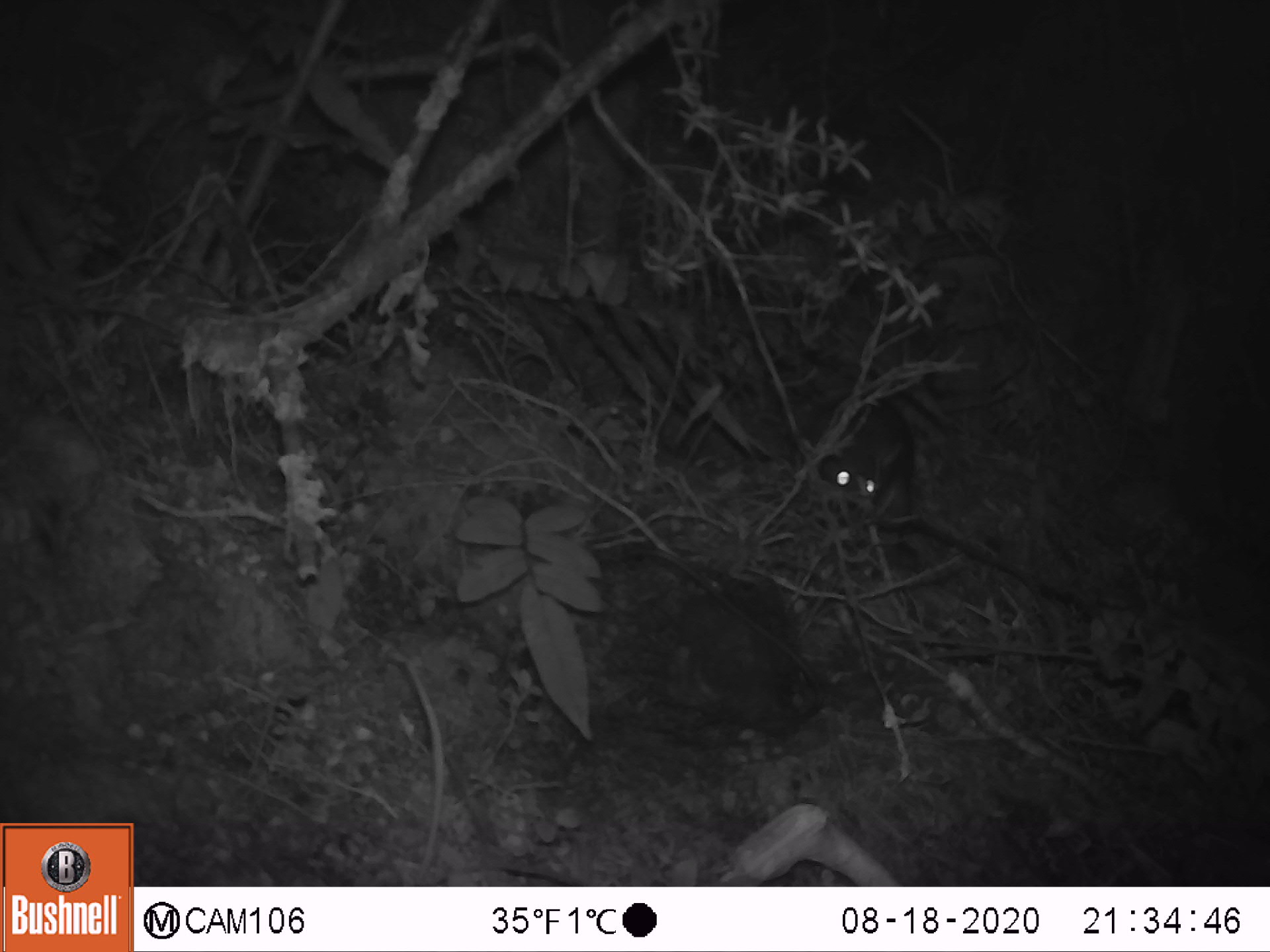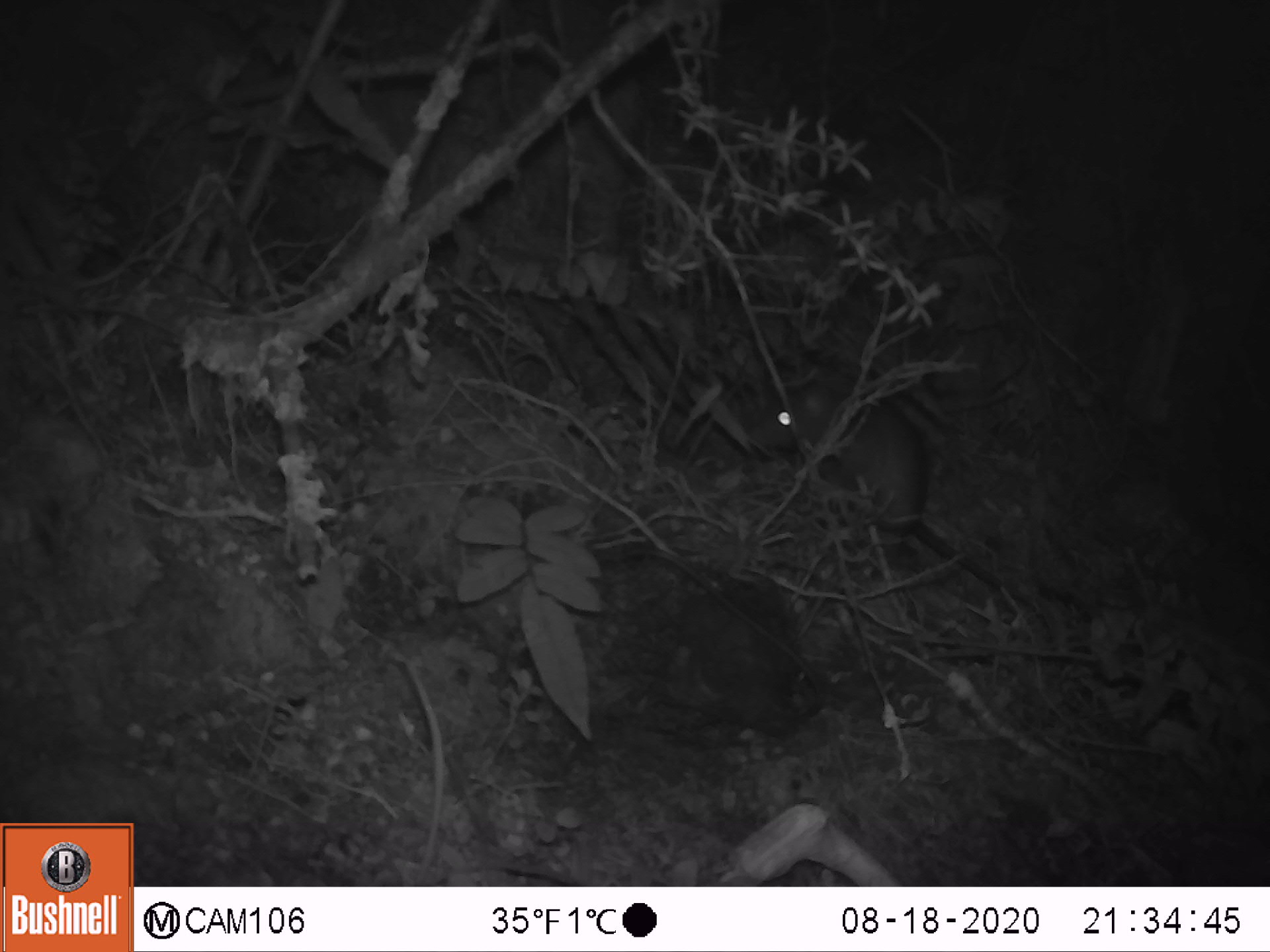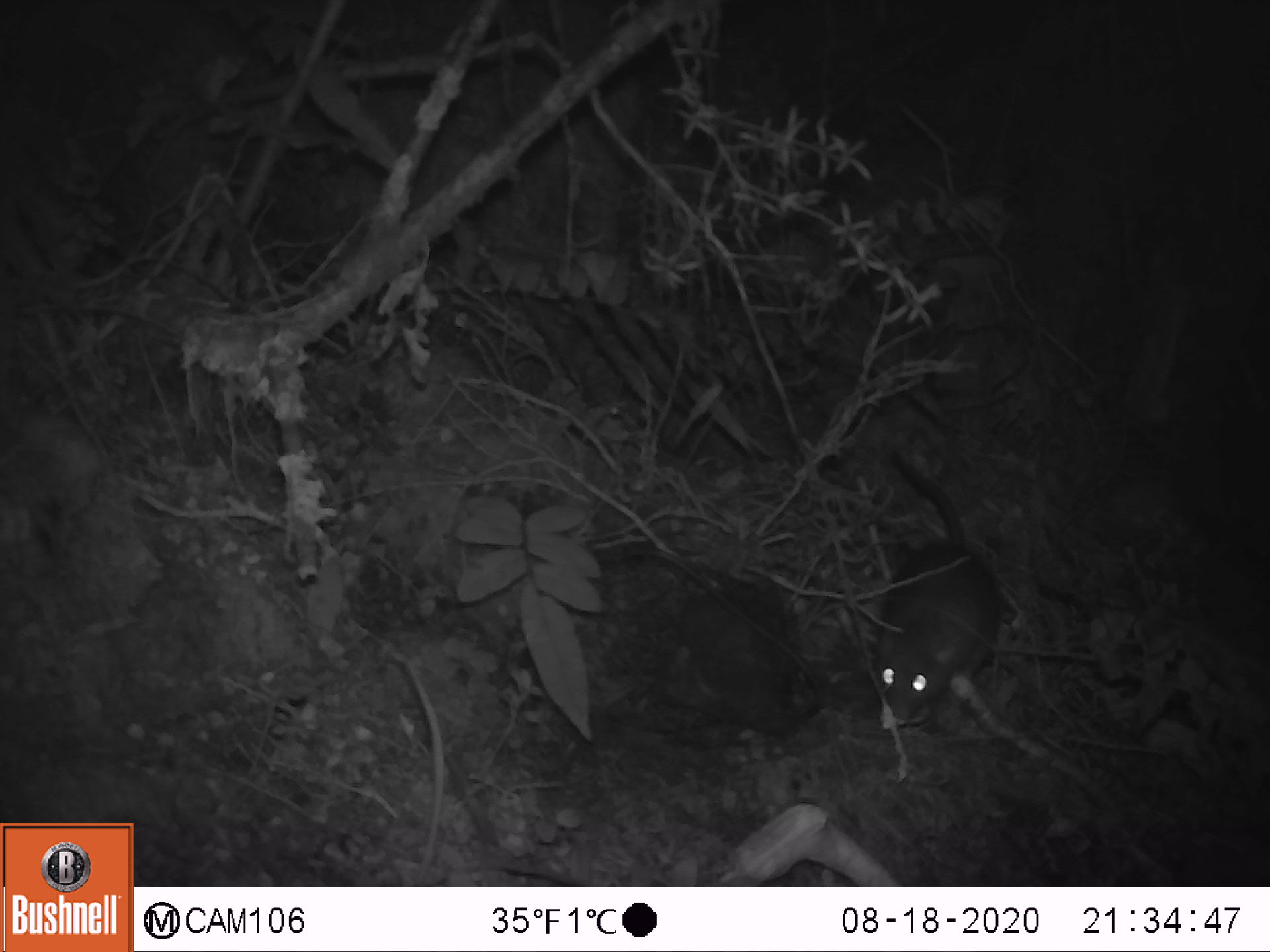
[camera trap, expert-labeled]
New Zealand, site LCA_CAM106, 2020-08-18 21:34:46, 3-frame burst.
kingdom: Animalia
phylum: Chordata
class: Mammalia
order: Rodentia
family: Muridae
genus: Rattus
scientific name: Rattus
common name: rat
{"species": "rat (Rattus)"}